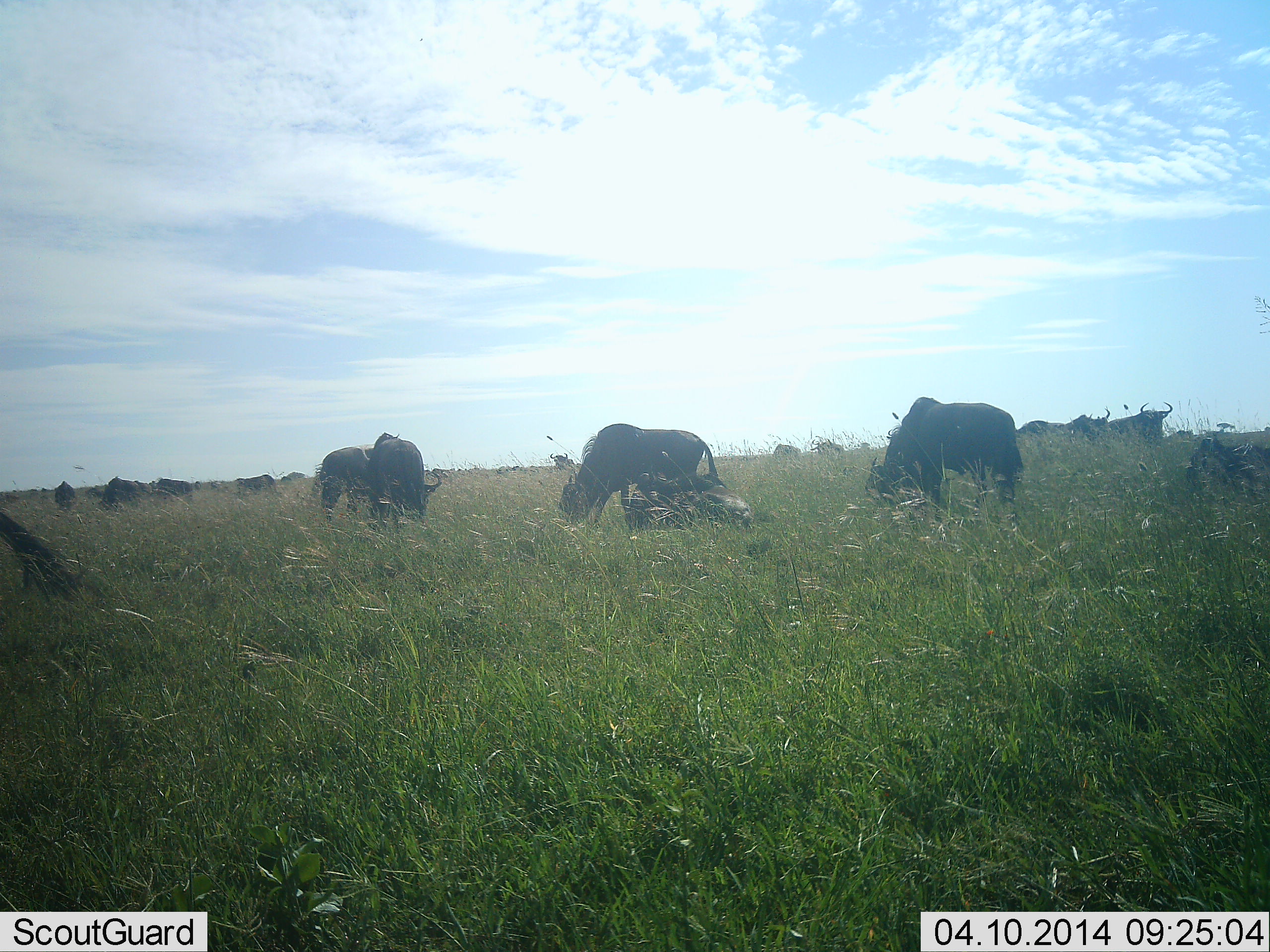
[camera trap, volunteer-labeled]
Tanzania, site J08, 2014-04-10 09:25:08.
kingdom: Animalia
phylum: Chordata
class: Mammalia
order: Artiodactyla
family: Bovidae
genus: Connochaetes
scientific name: Connochaetes taurinus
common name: blue wildebeest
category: wildebeest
Wildebeest (blue wildebeest) (Connochaetes taurinus), count 11-50. Behavior (volunteer vote fractions): standing 50%, resting 20%, moving 10%, interacting 0%. Young present (vote fraction): 0%. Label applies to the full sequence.